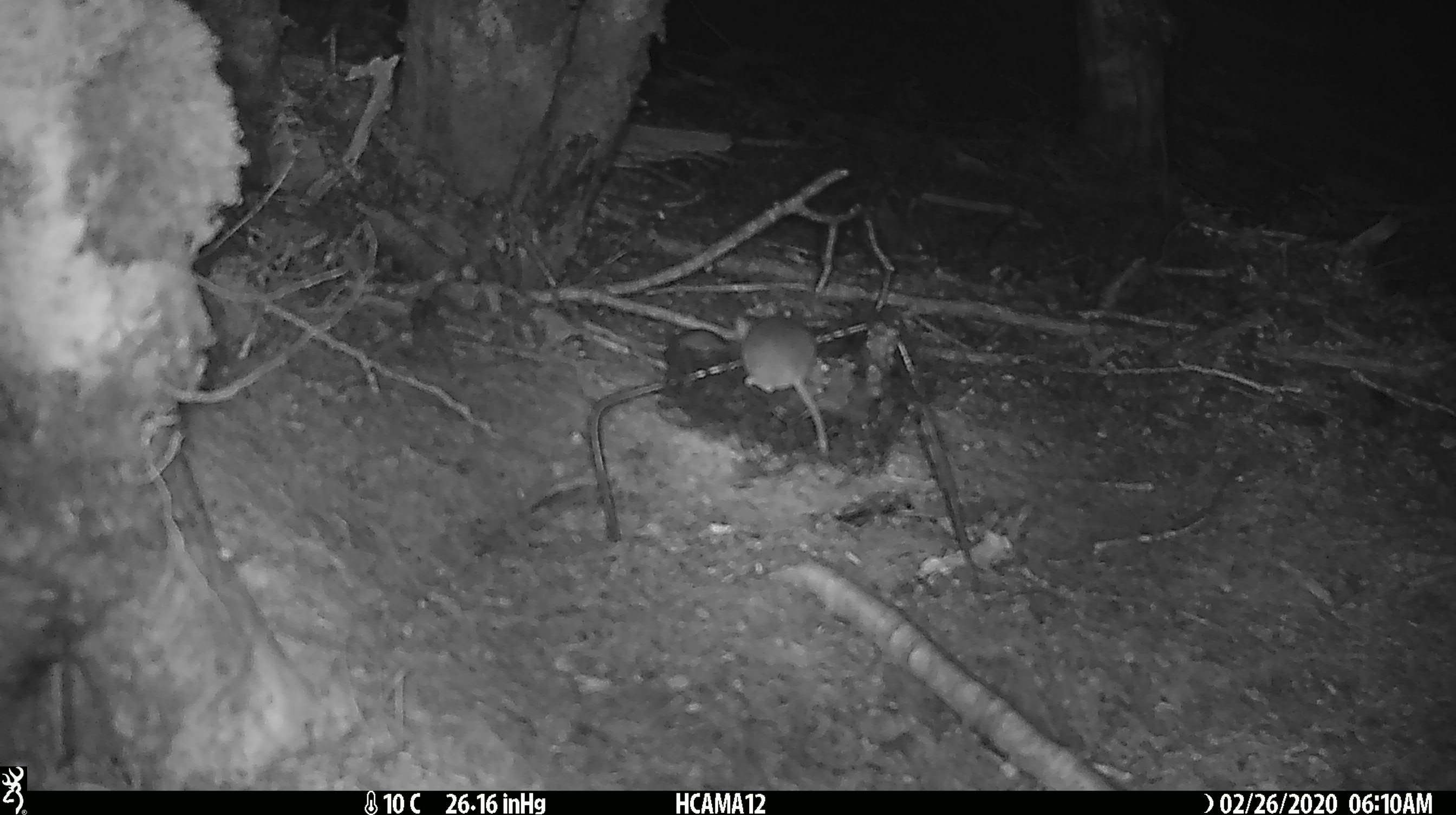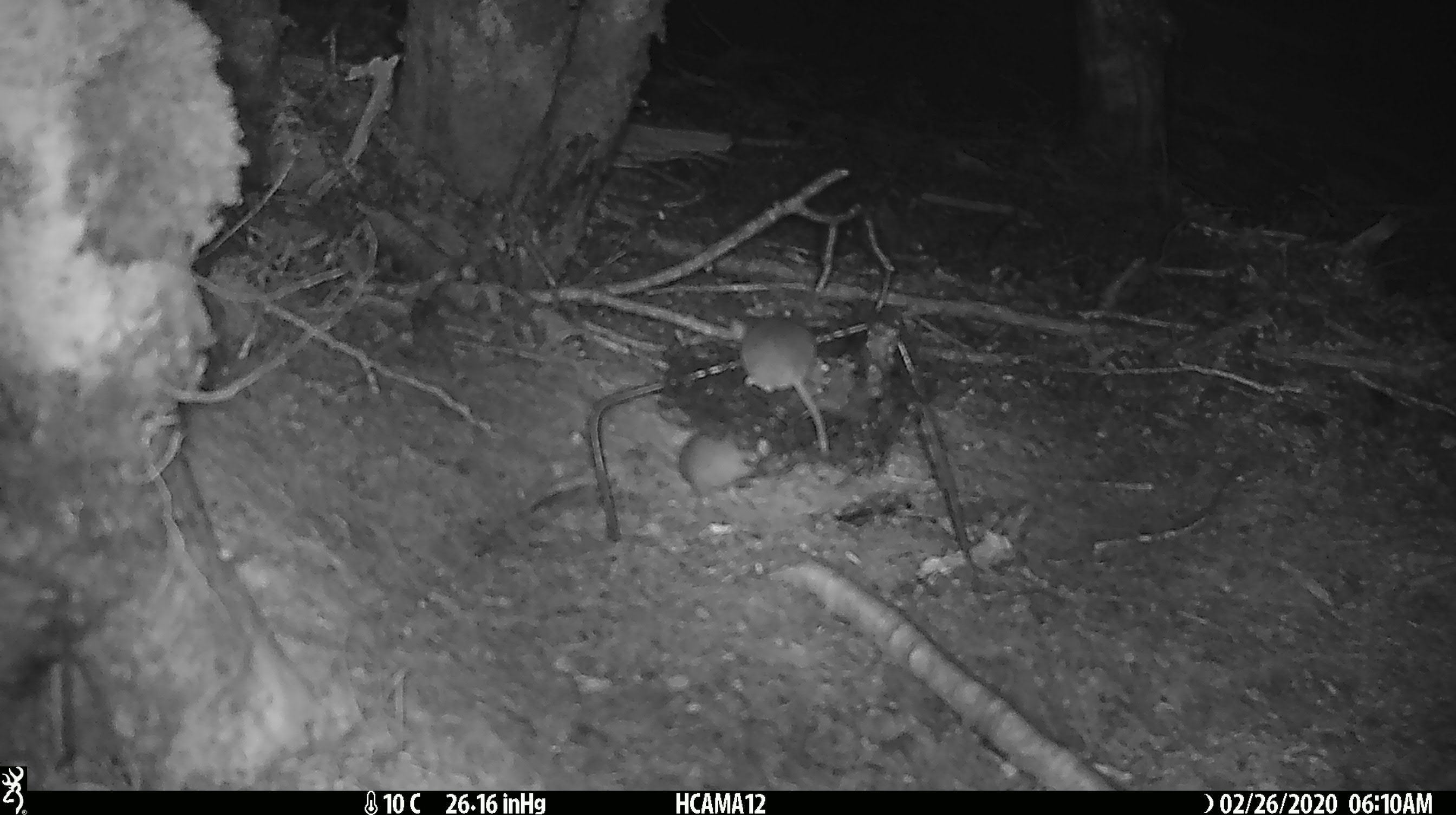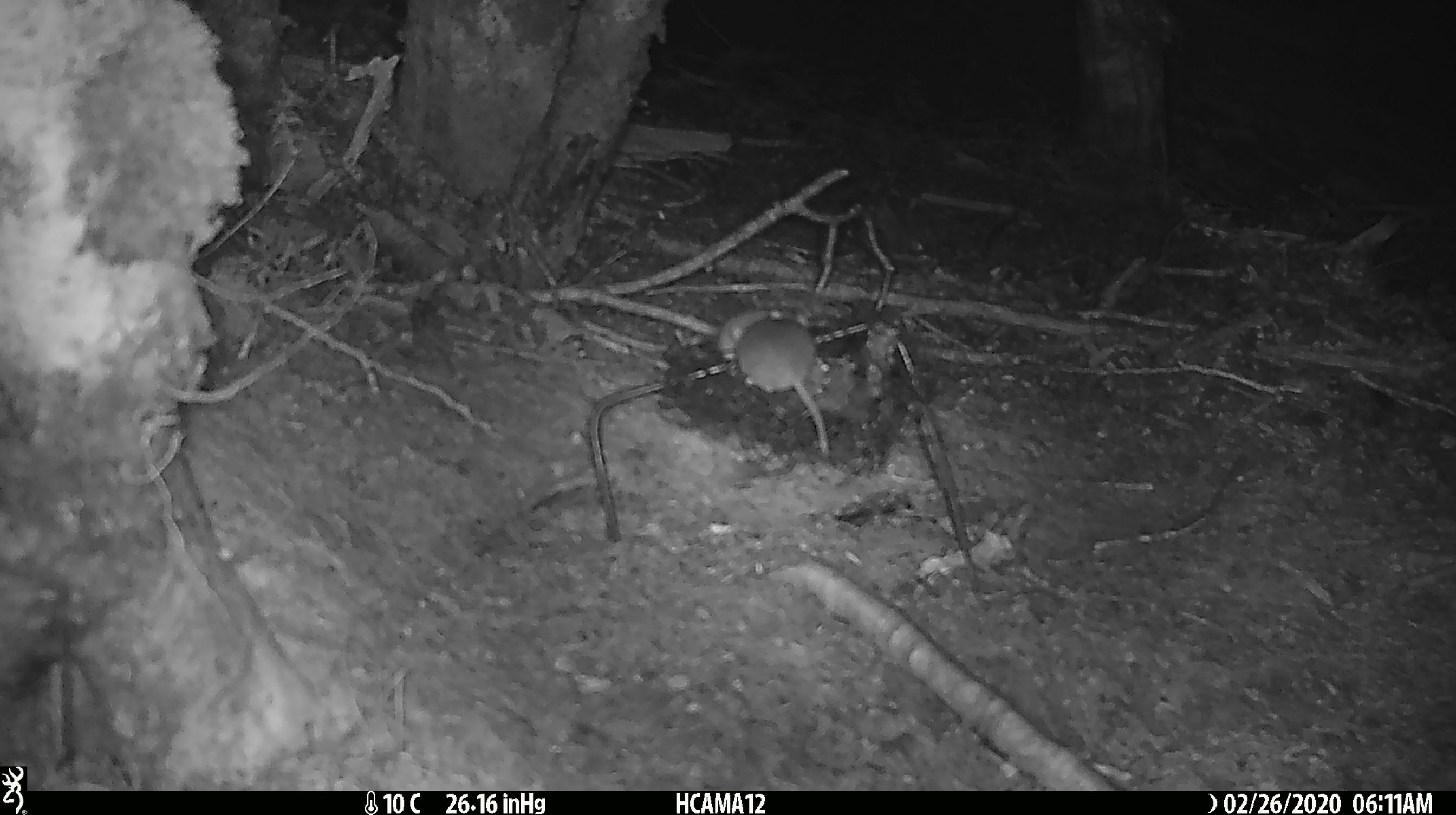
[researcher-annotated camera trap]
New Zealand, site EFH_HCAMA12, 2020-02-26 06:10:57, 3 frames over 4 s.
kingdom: Animalia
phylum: Chordata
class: Mammalia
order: Rodentia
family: Muridae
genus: Mus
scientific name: Mus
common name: mouse